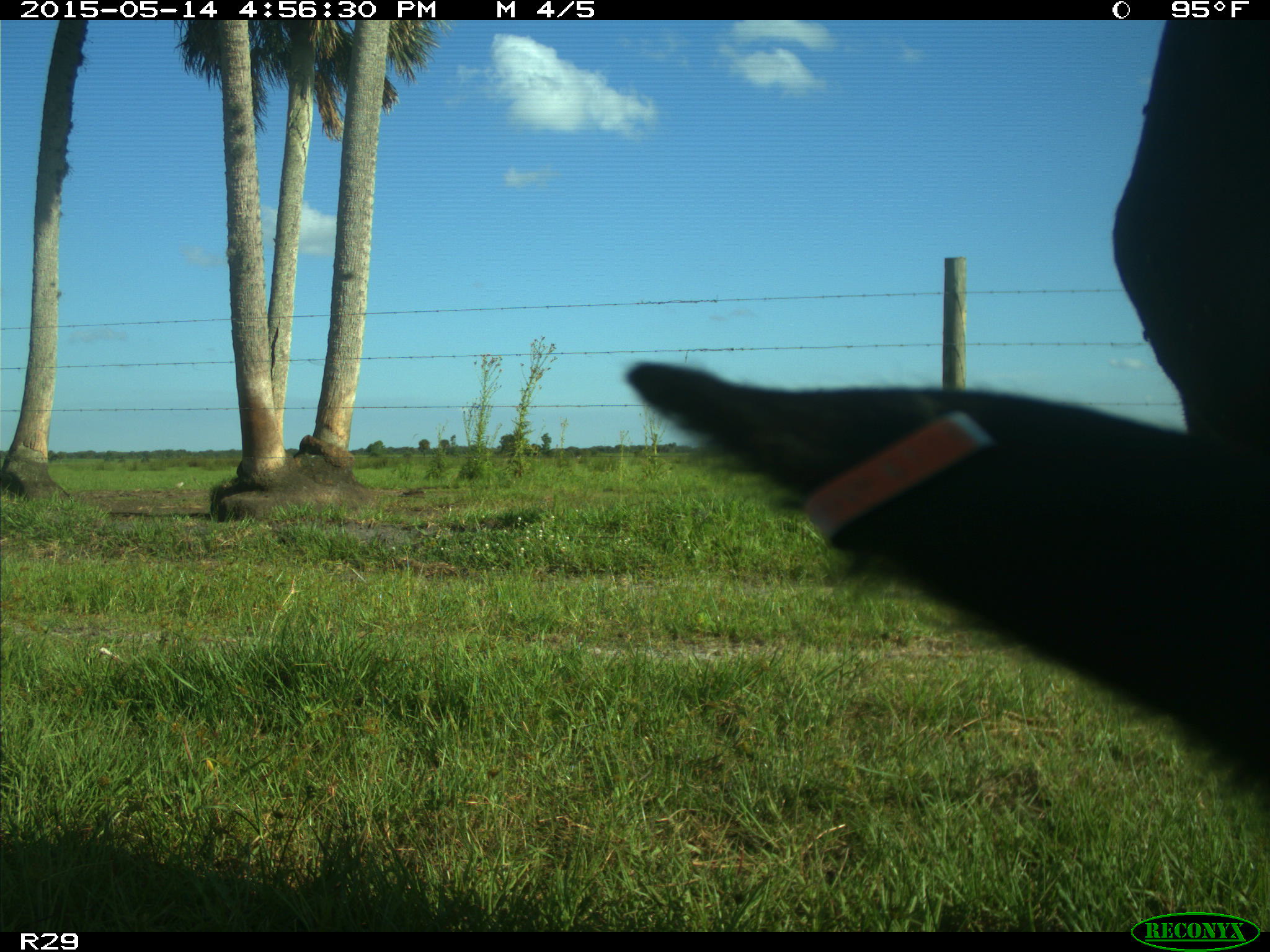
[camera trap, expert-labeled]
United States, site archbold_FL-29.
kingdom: Animalia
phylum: Chordata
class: Mammalia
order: Artiodactyla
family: Bovidae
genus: Bos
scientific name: Bos taurus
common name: domestic cow